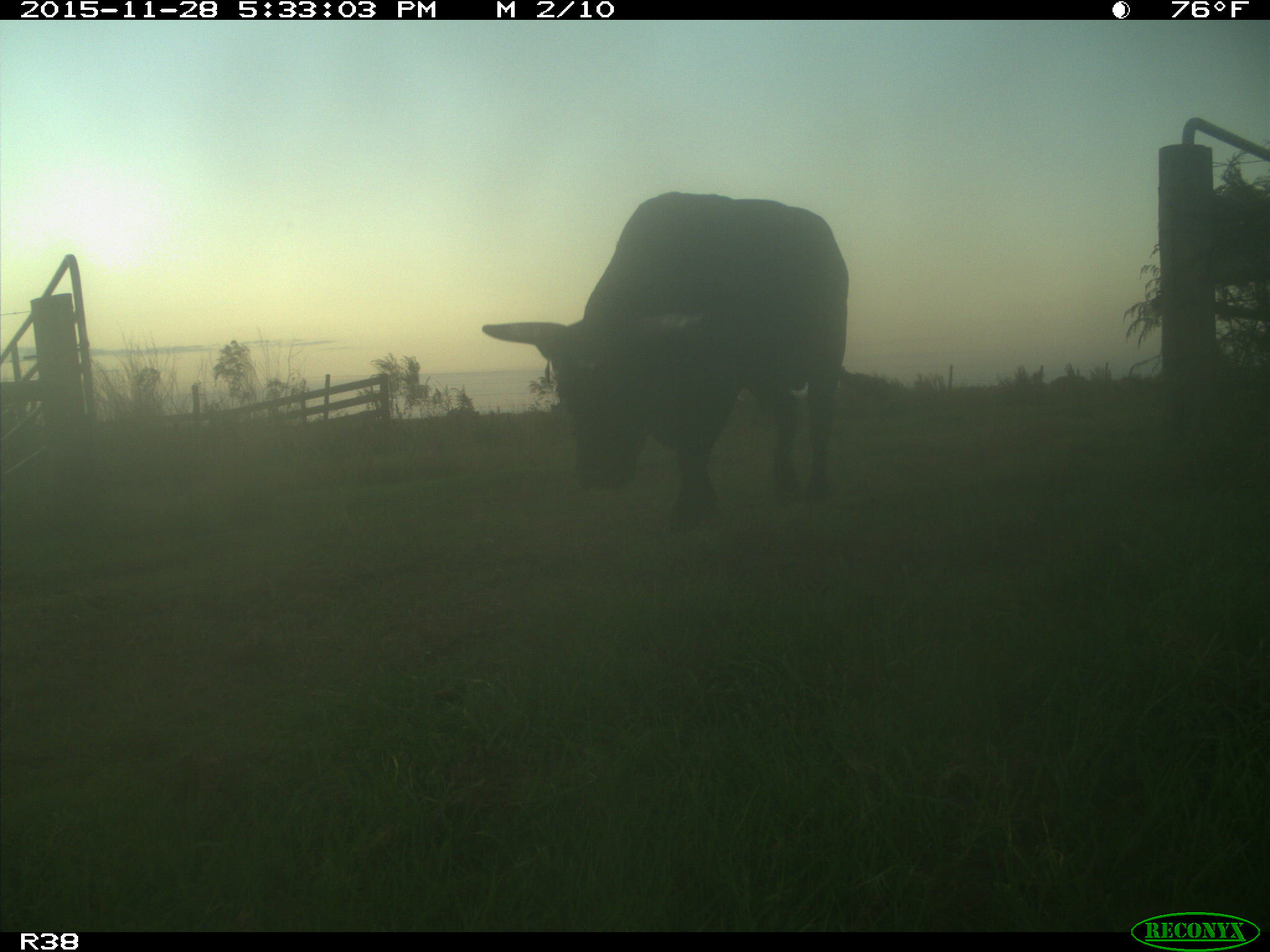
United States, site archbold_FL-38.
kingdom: Animalia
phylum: Chordata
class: Mammalia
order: Artiodactyla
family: Bovidae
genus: Bos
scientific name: Bos taurus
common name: domestic cow